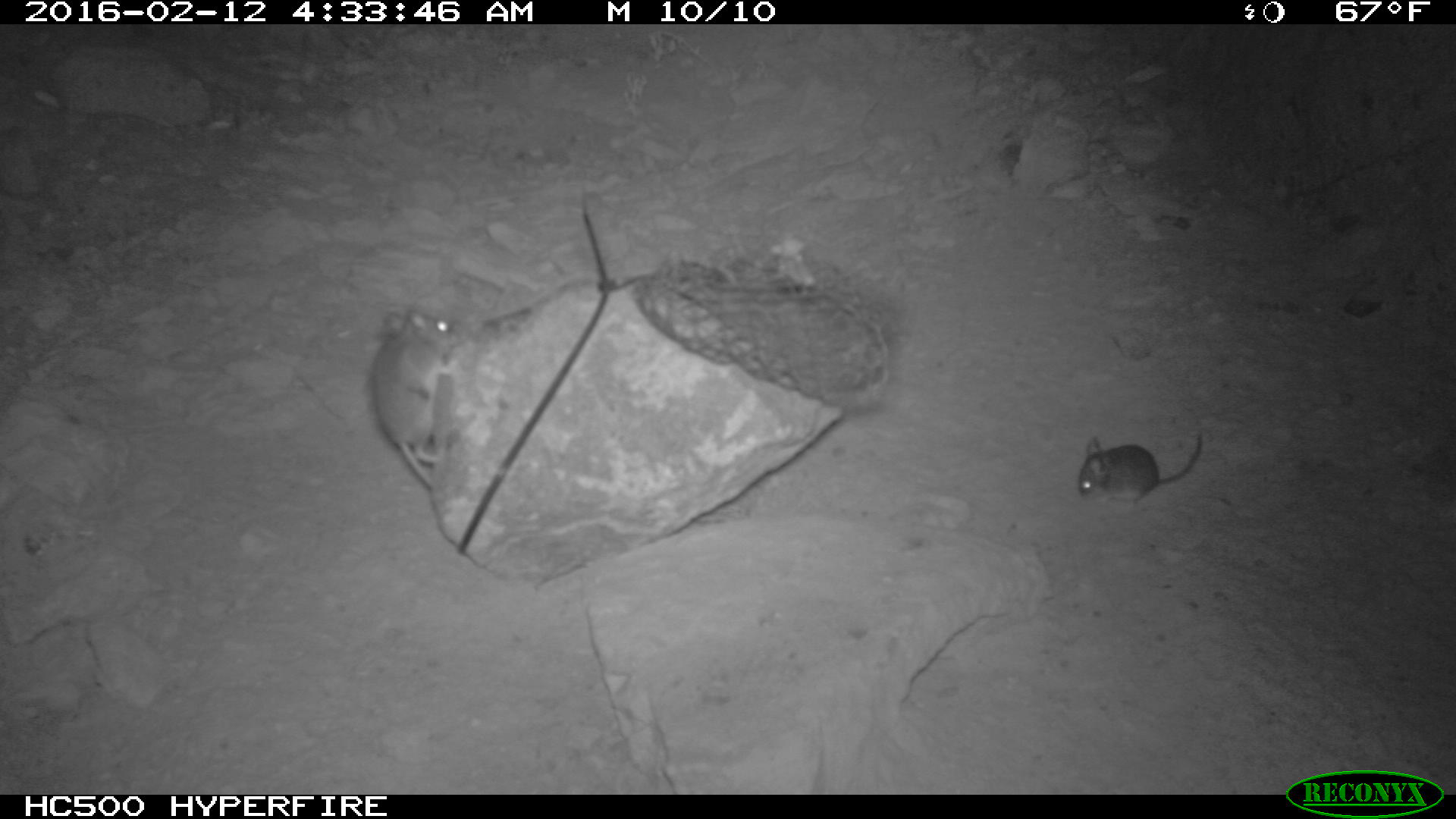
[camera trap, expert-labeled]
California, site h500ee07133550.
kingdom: Animalia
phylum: Chordata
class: Mammalia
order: Rodentia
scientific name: Rodentia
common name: rodent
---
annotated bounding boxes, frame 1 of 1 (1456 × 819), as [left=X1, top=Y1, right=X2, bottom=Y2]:
rodent: [left=366, top=304, right=459, bottom=488]; [left=1076, top=429, right=1203, bottom=509]